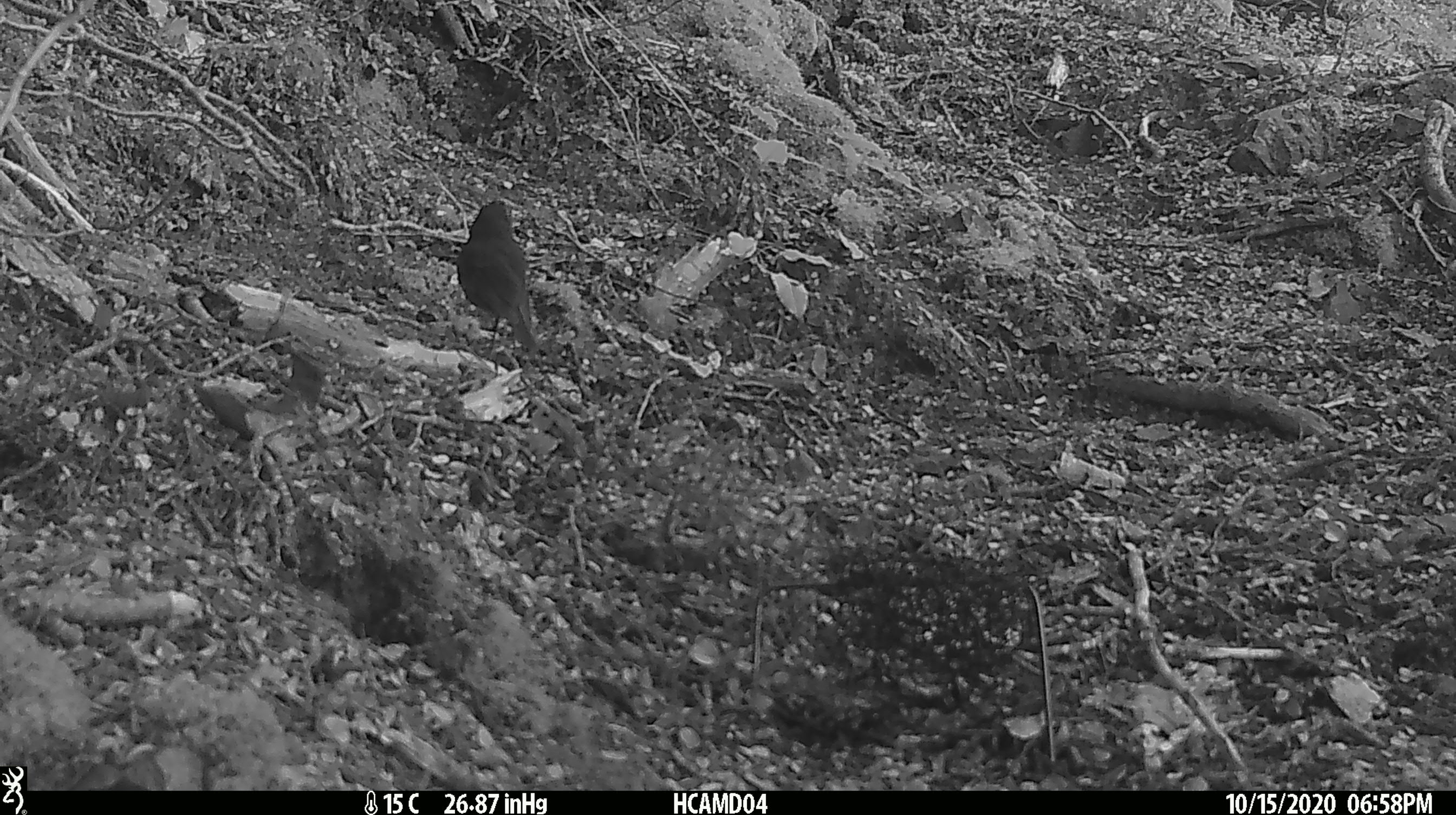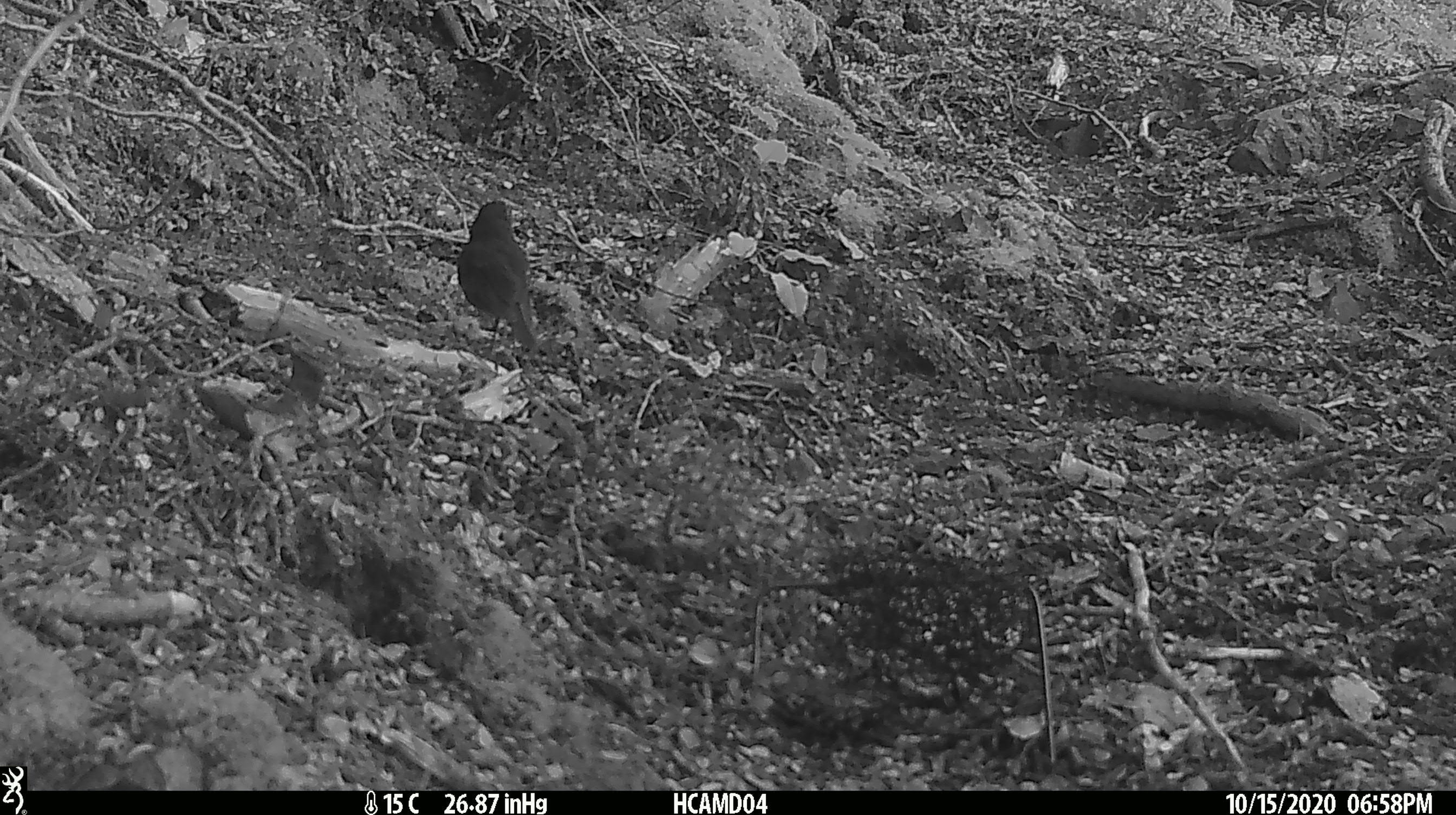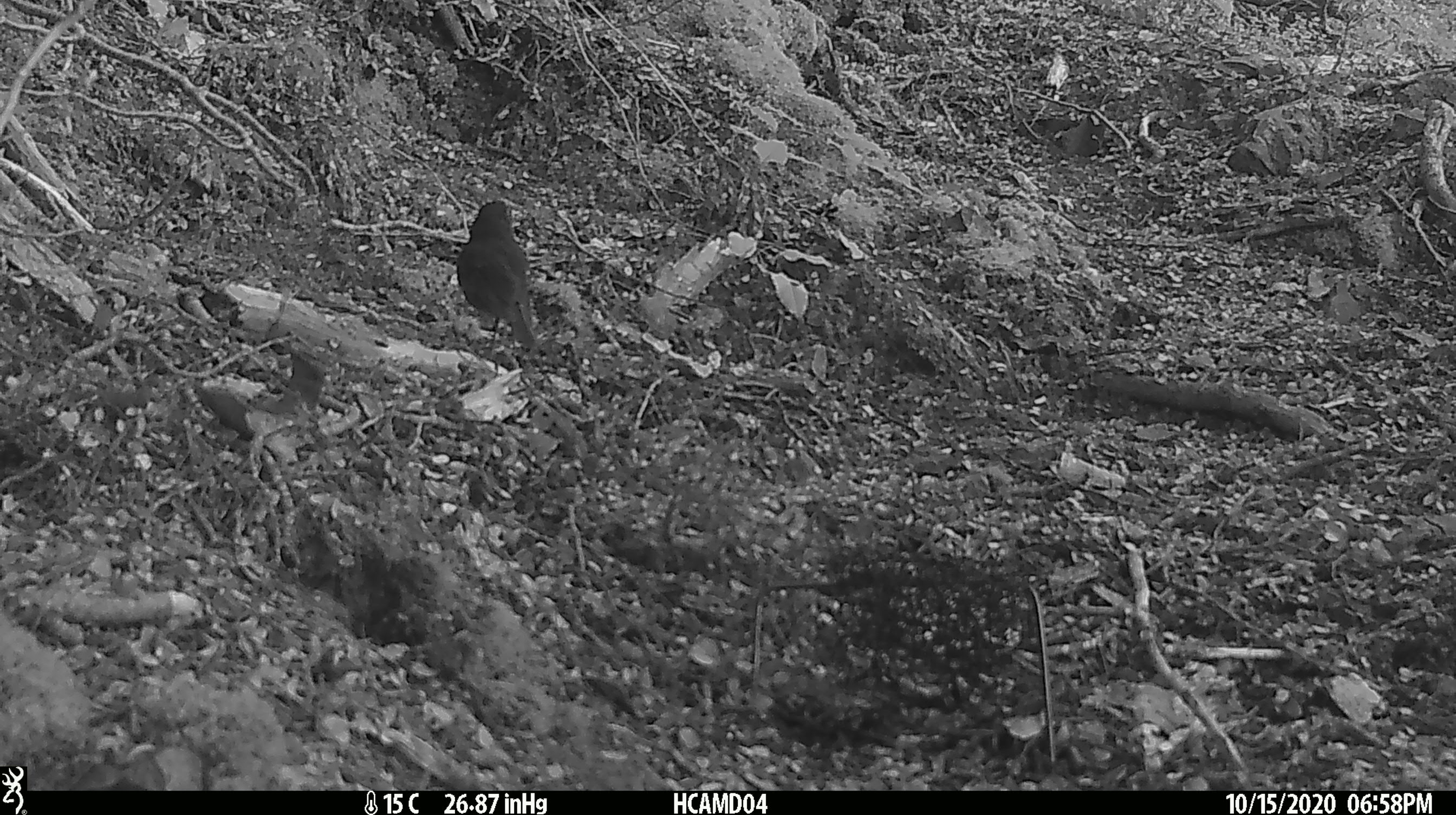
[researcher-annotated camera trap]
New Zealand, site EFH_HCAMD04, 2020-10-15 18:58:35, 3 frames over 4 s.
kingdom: Animalia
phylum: Chordata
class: Aves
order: Passeriformes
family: Petroicidae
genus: Petroica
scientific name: Petroica australis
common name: new zealand robin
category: robin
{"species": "robin (new zealand robin) (Petroica australis)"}